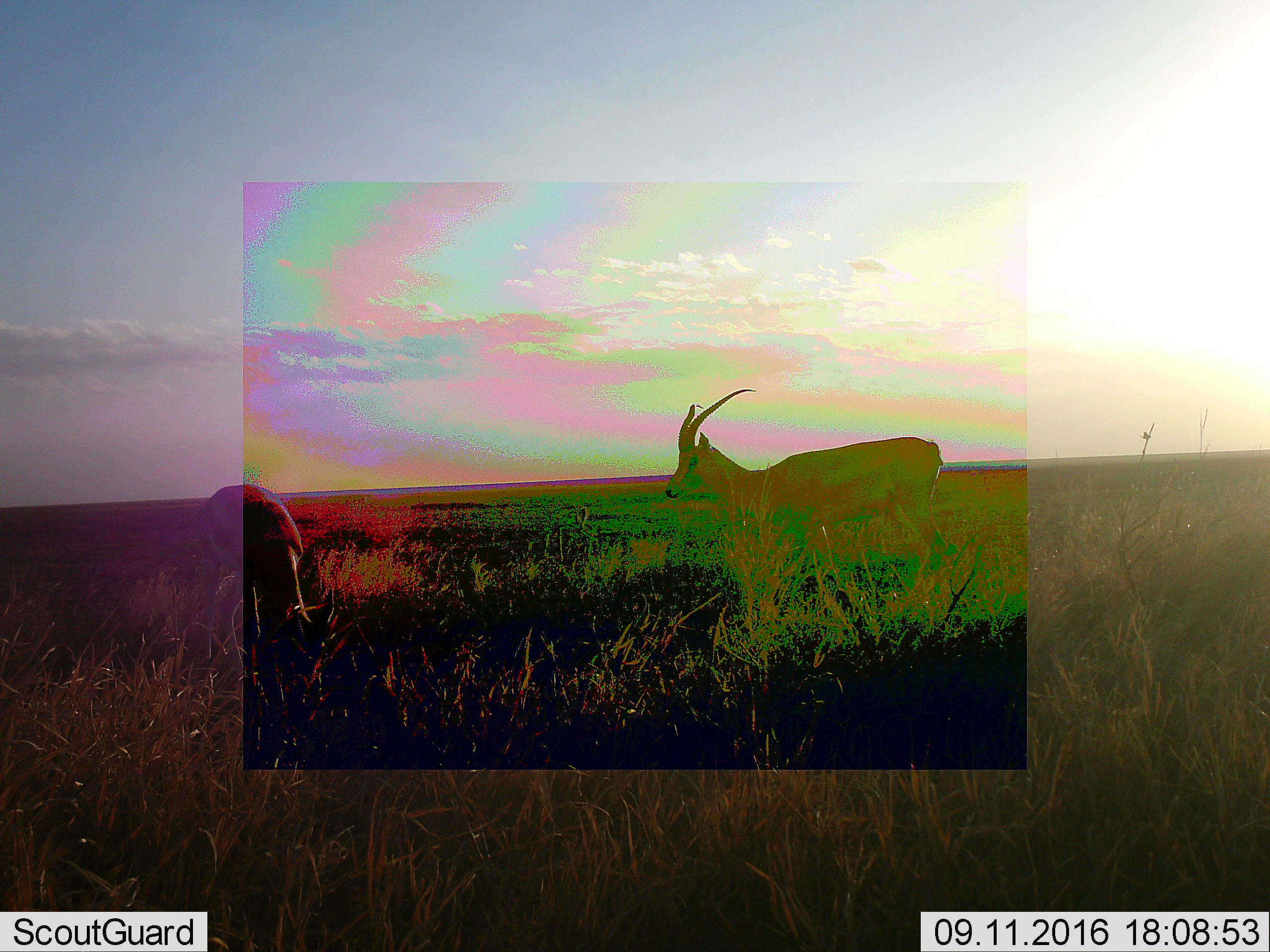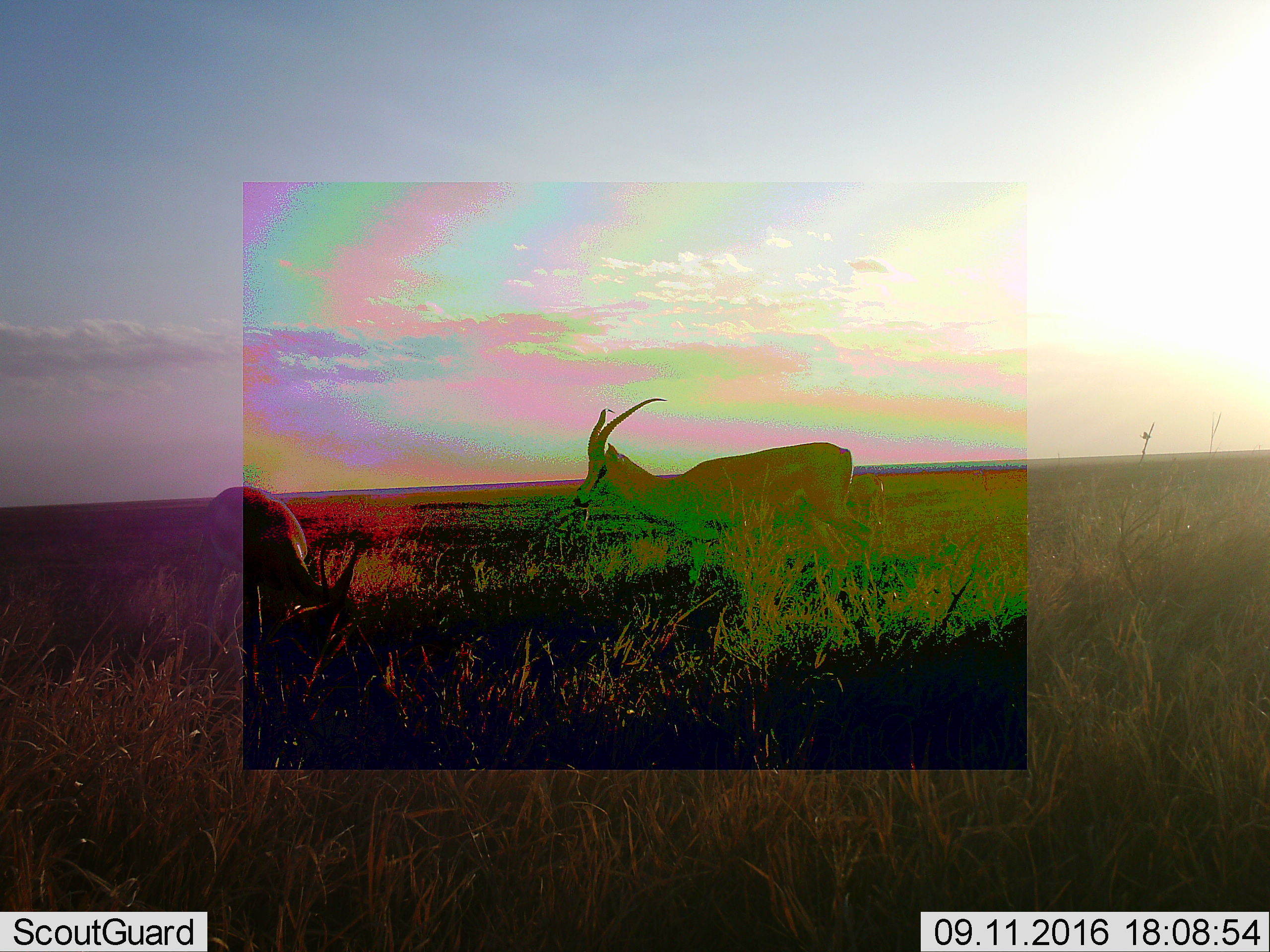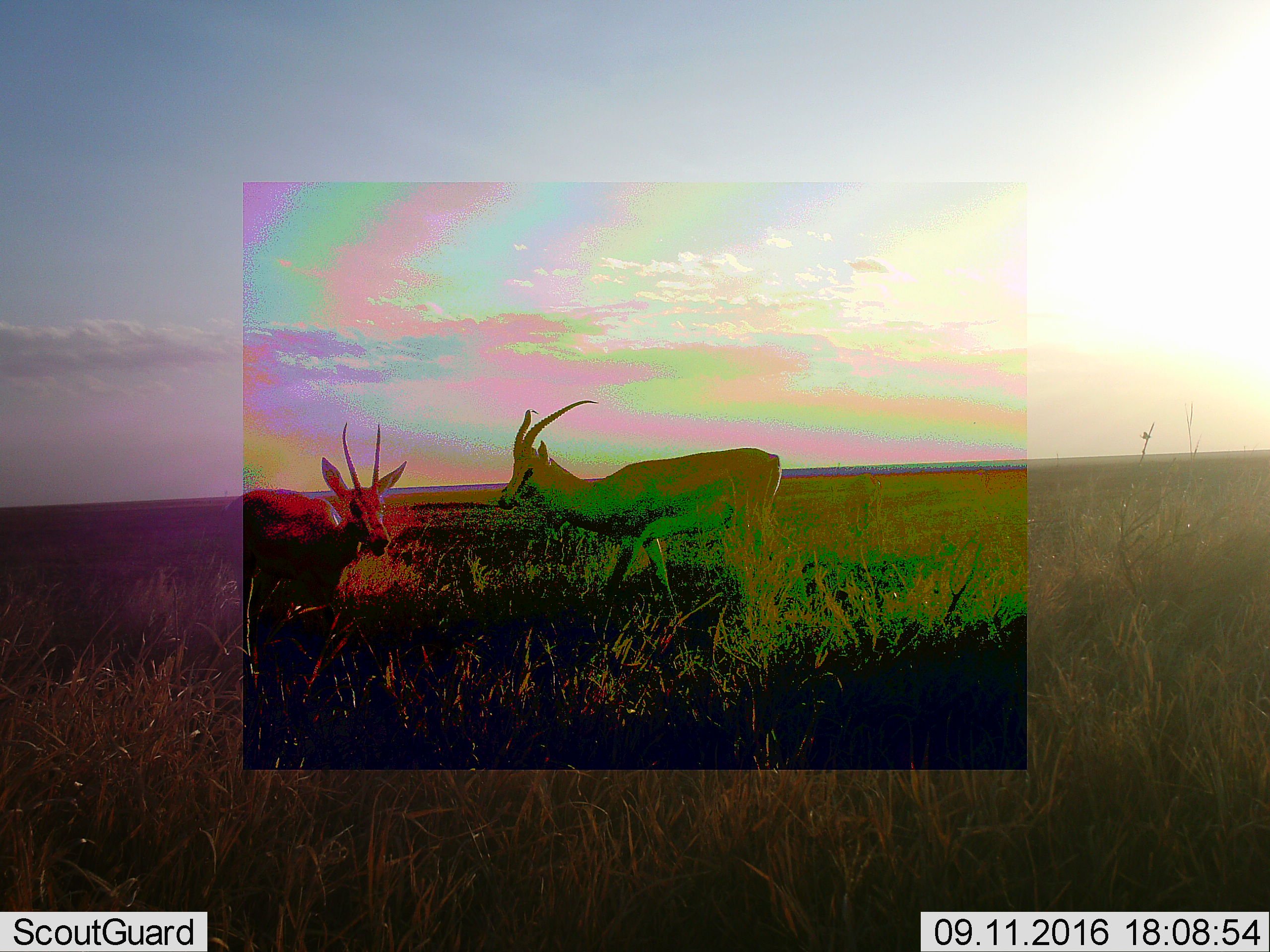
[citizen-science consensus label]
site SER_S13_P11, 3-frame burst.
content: unidentified animal